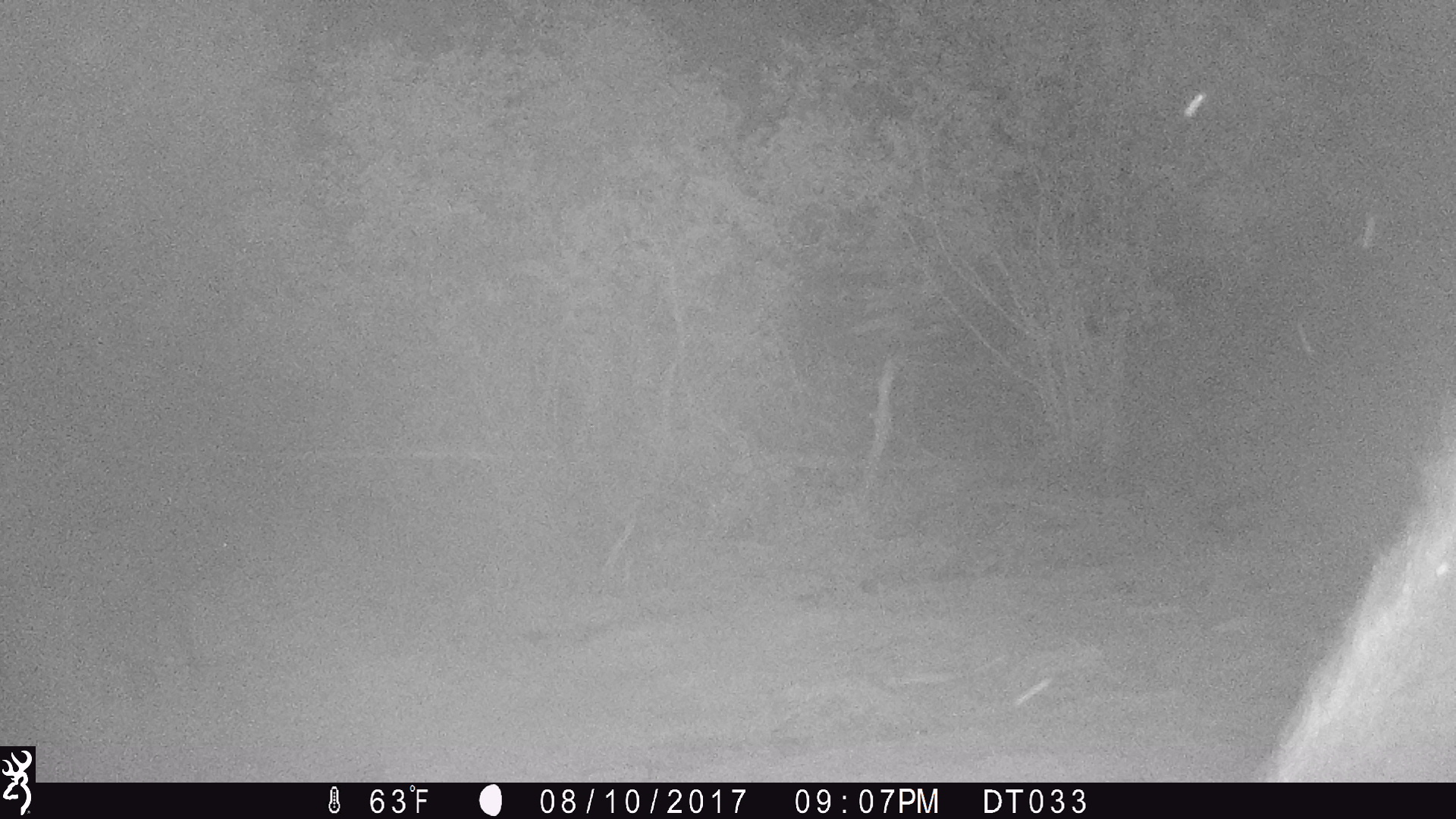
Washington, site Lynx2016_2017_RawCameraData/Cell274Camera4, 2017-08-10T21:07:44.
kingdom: Animalia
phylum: Chordata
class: Mammalia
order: Artiodactyla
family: Bovidae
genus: Bos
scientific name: Bos taurus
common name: domestic cattle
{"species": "domestic cattle (Bos taurus)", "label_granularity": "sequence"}